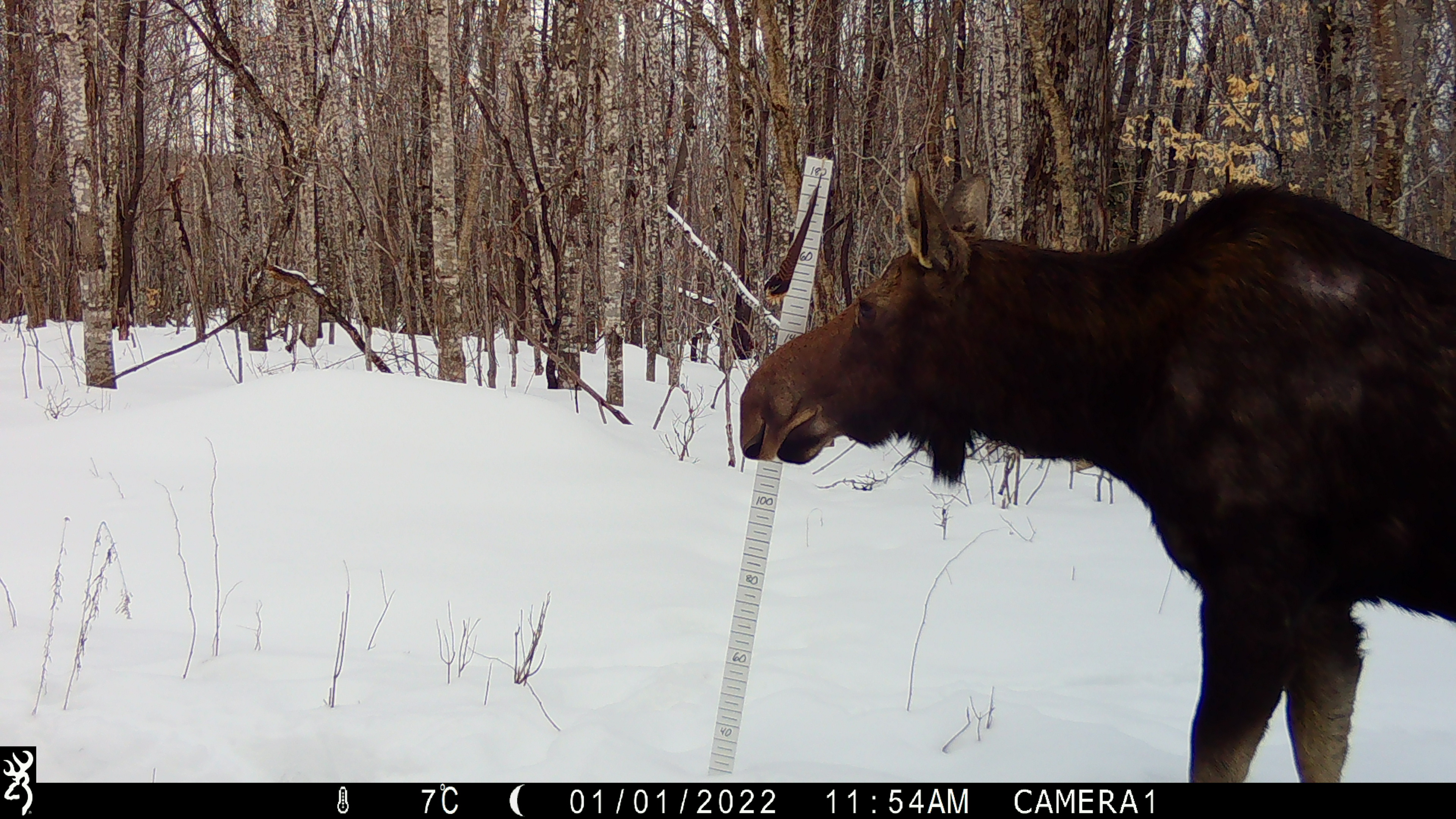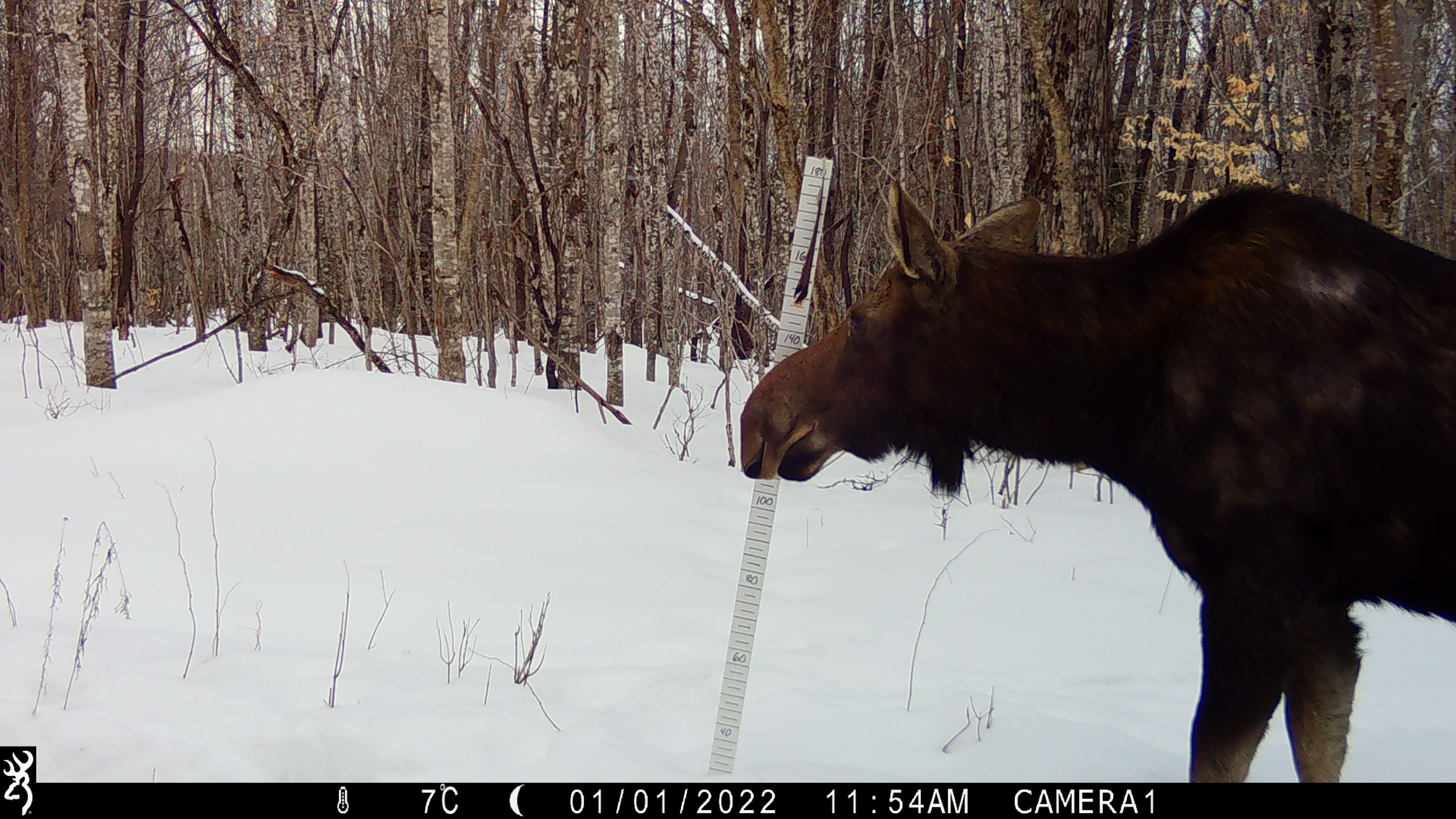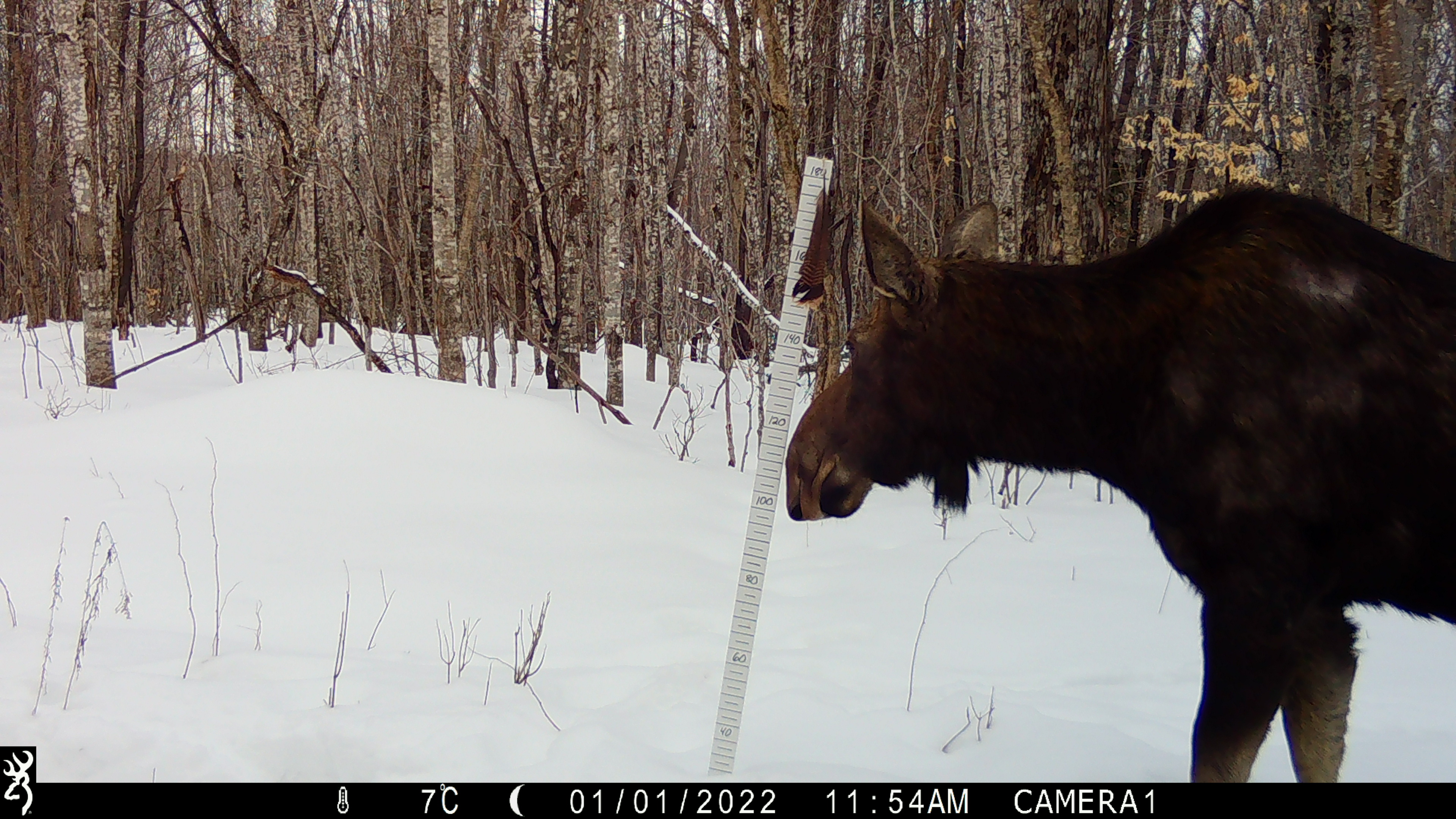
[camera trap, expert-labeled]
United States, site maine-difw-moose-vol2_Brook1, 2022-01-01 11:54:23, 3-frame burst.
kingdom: Animalia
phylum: Chordata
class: Mammalia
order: Artiodactyla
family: Cervidae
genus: Alces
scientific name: Alces alces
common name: moose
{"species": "moose (Alces alces)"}